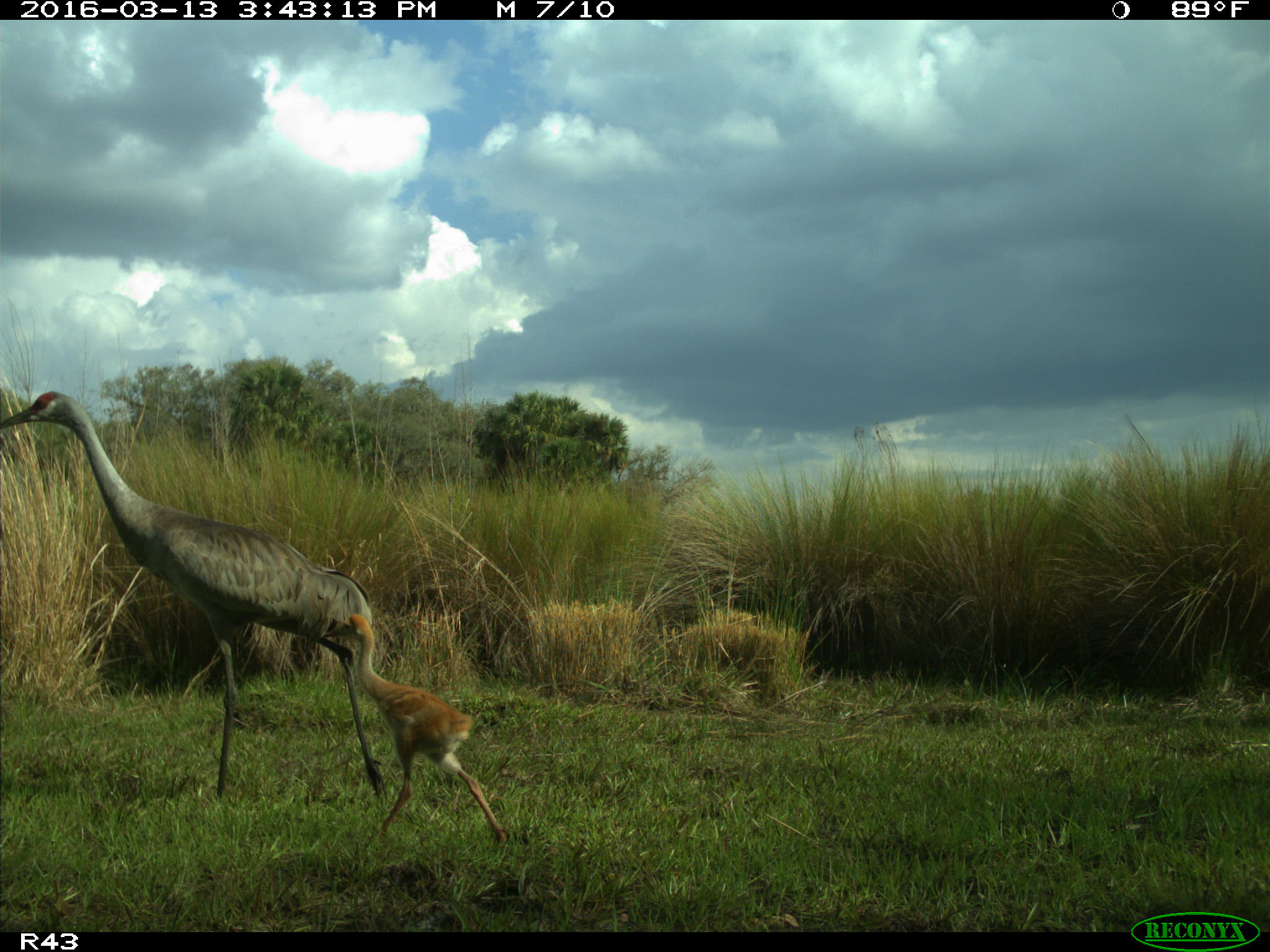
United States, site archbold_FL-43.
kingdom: Animalia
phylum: Chordata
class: Aves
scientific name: Aves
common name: birds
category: unidentified bird